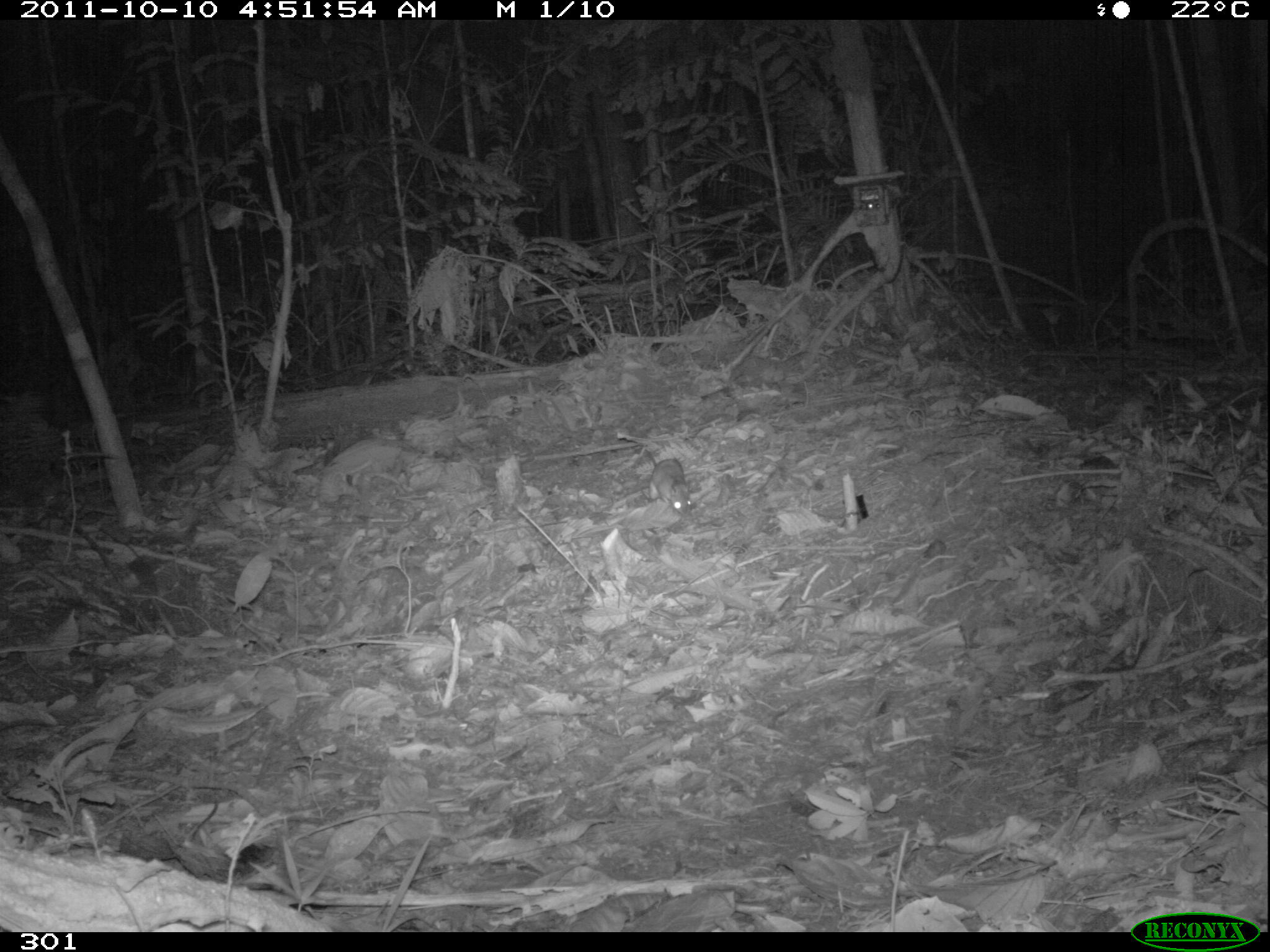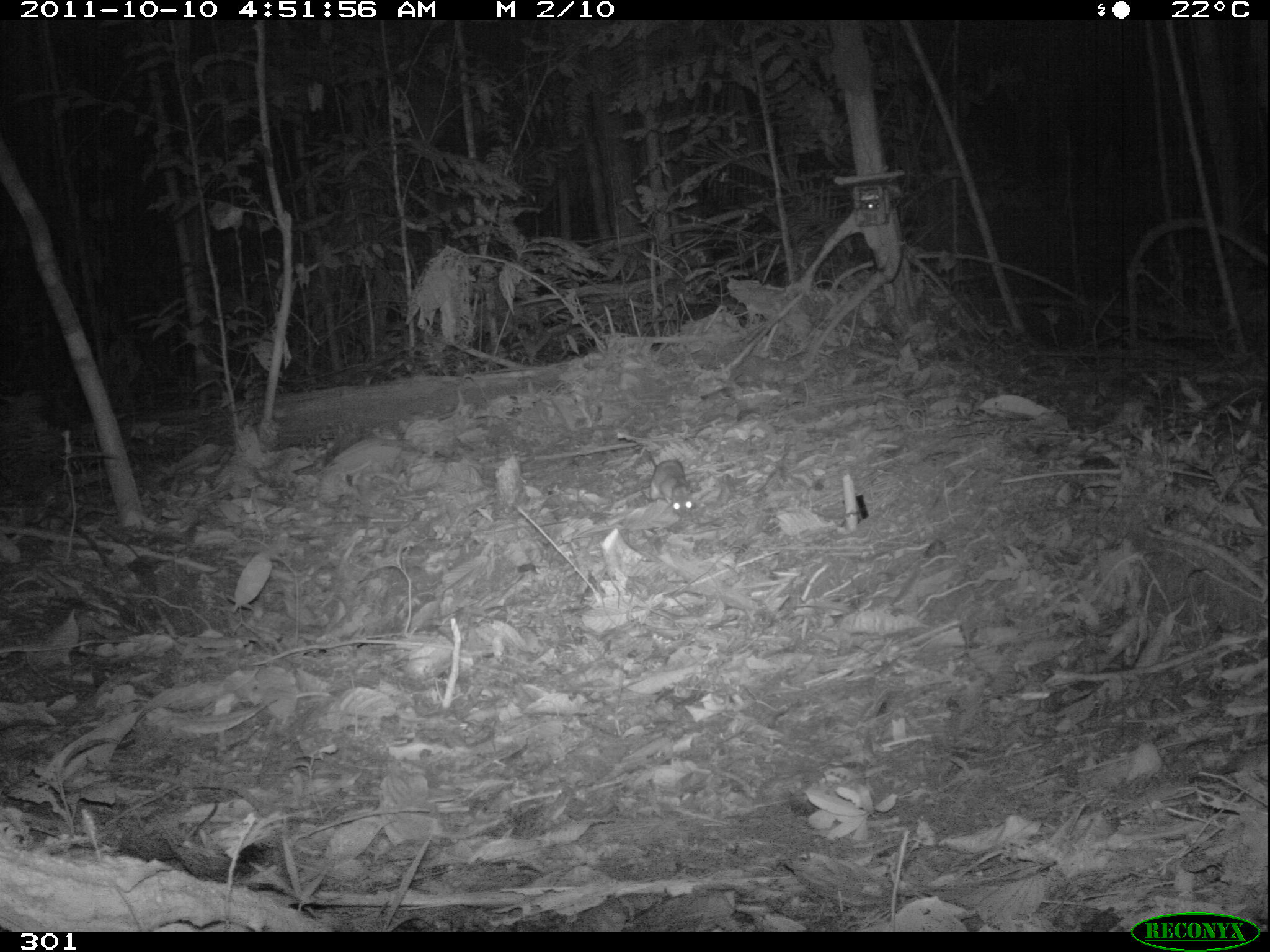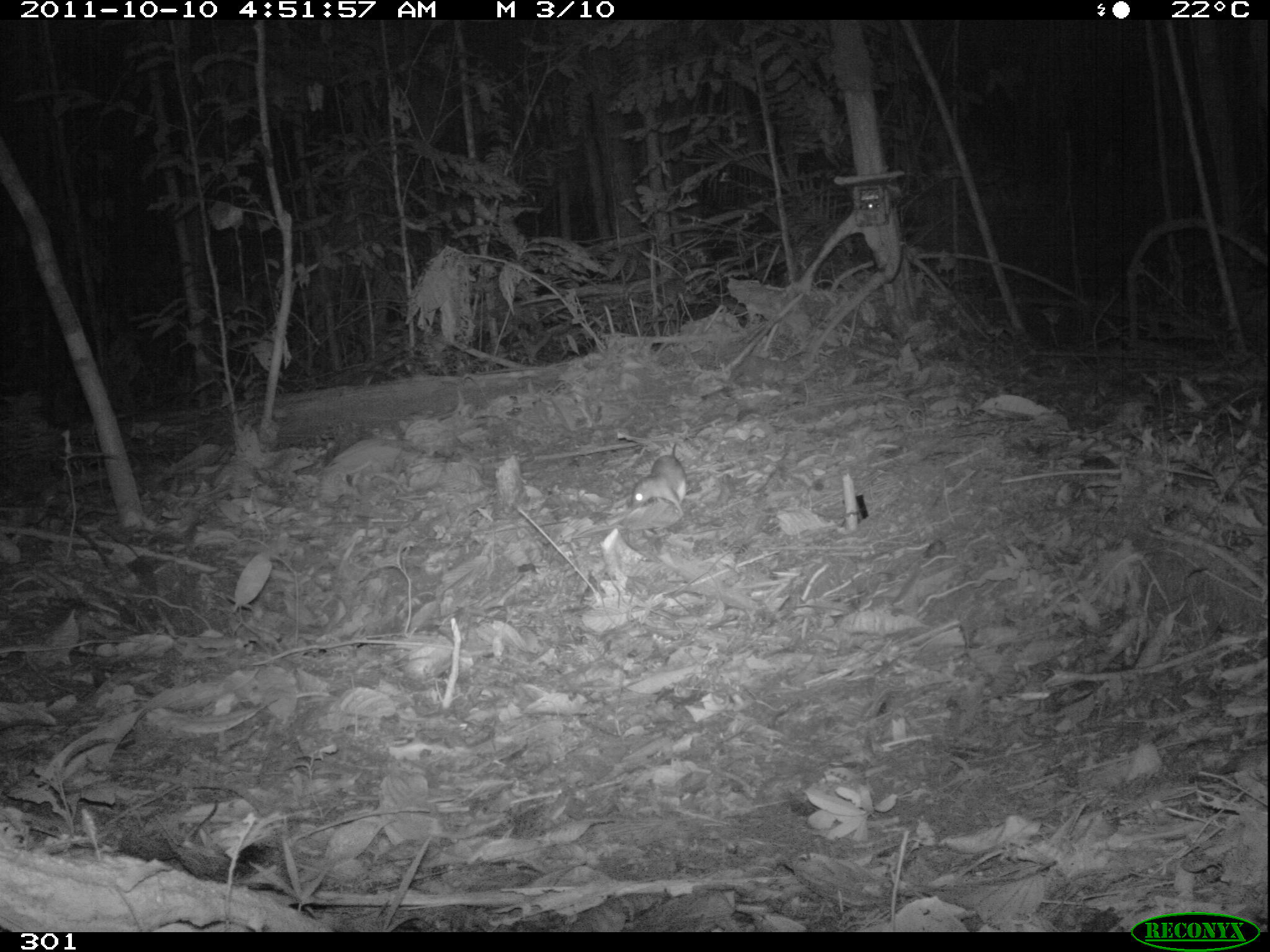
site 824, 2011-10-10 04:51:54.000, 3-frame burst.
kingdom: Animalia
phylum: Chordata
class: Mammalia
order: Rodentia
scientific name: Rodentia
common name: rodents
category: unknown rodent